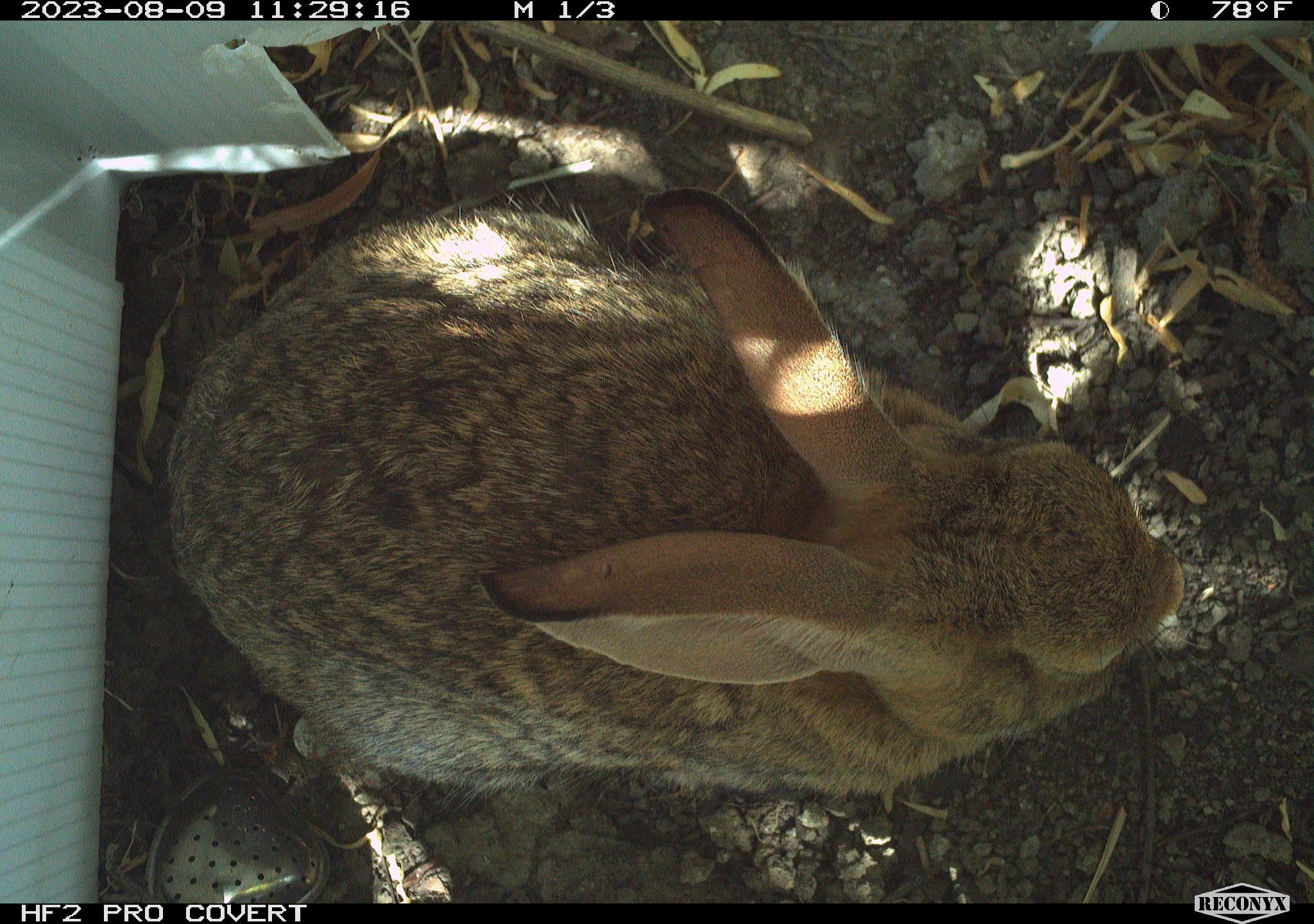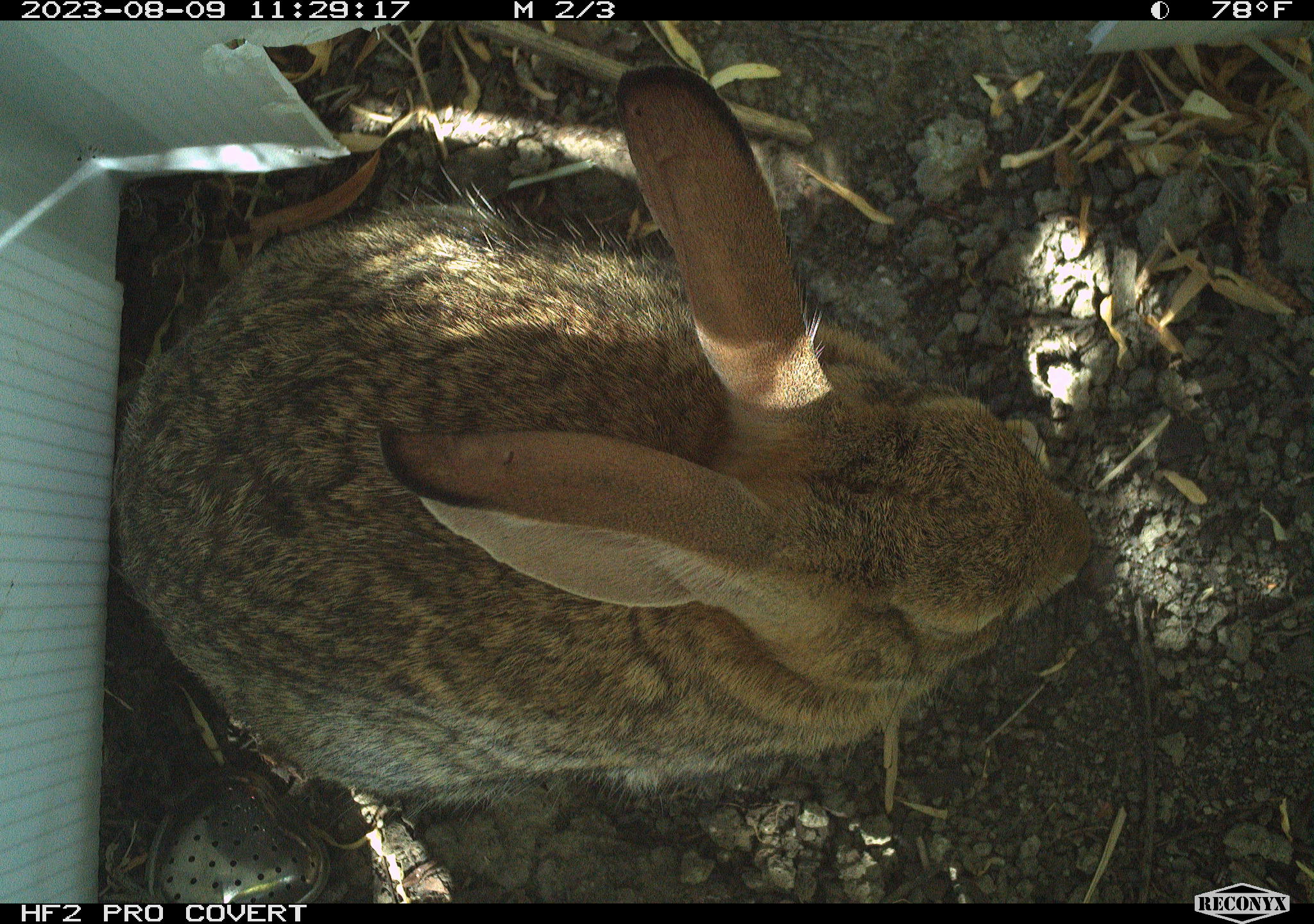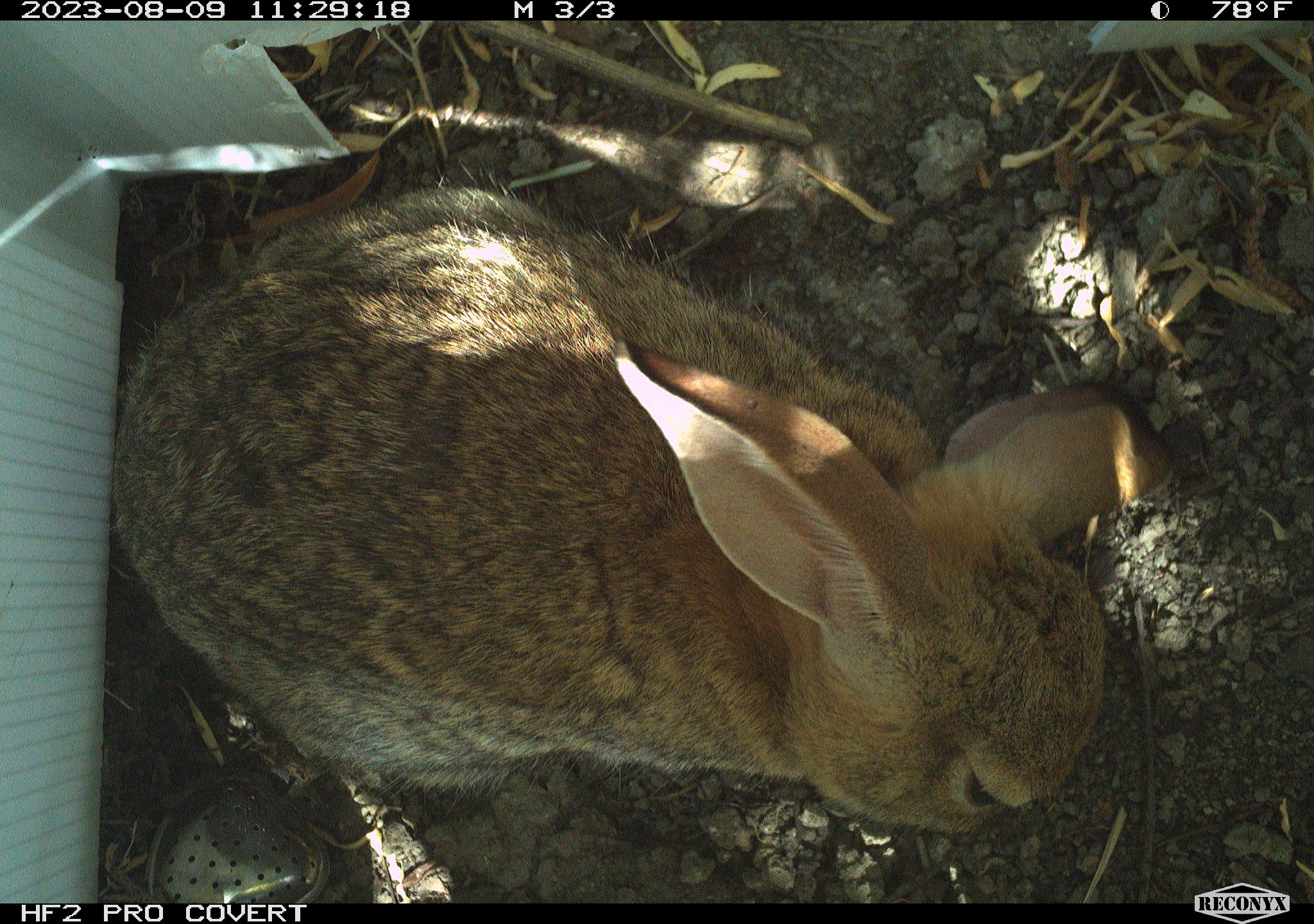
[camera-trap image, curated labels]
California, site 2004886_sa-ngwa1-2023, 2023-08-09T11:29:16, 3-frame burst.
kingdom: Animalia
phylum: Chordata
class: Mammalia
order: Lagomorpha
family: Leporidae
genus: Sylvilagus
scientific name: Sylvilagus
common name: cottontail rabbits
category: sylvilagus species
Sylvilagus species (cottontail rabbits) (Sylvilagus).